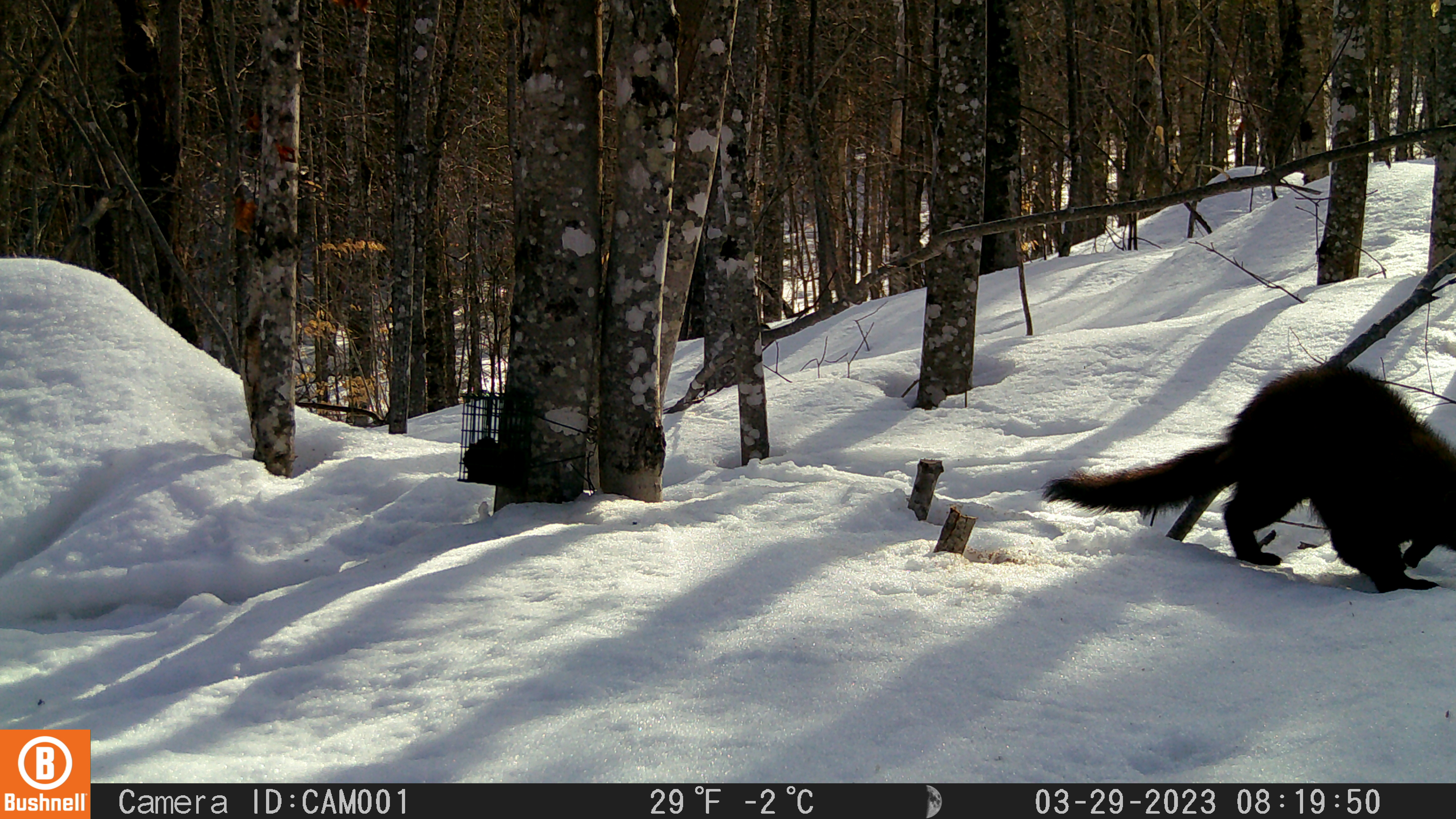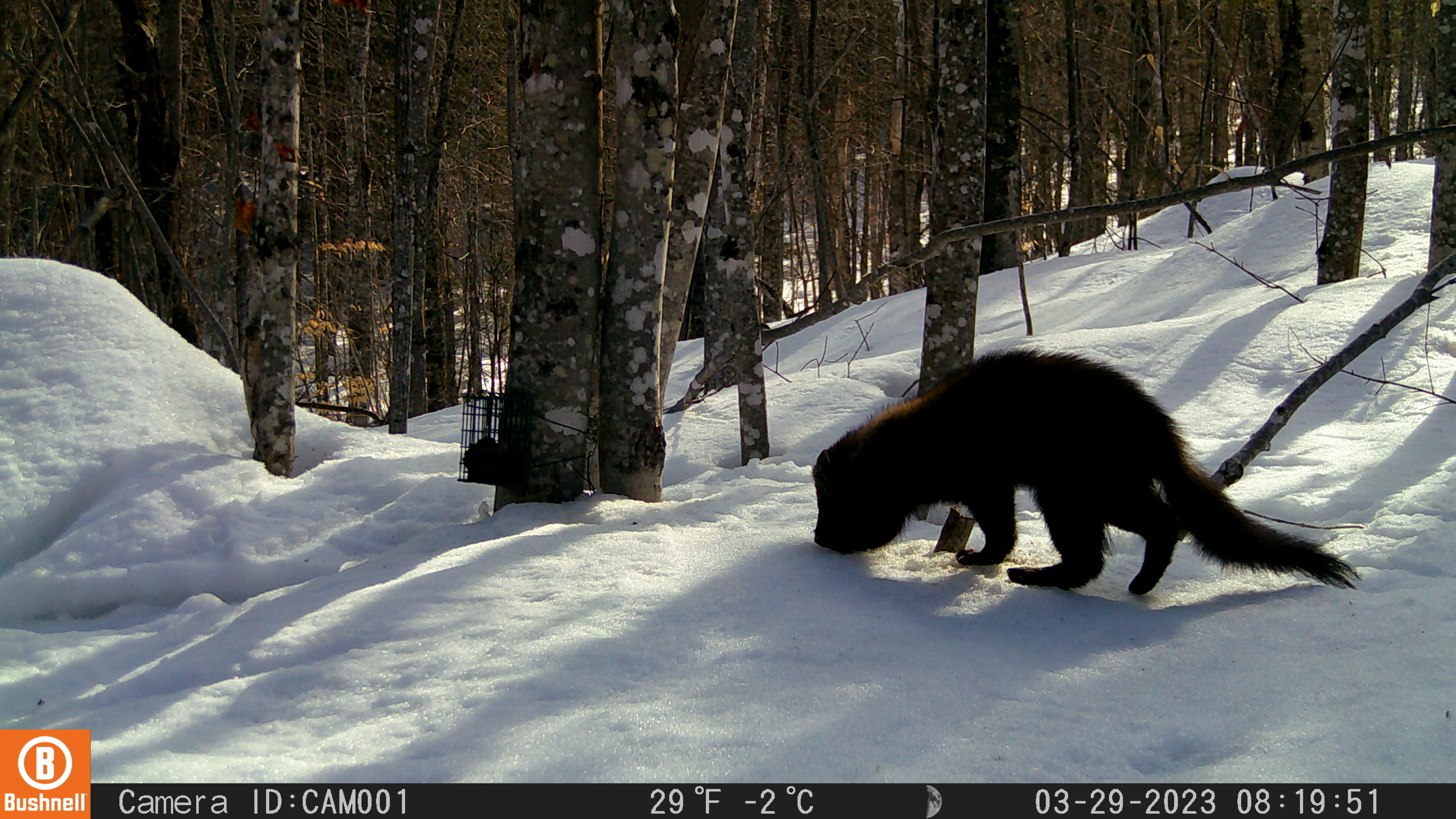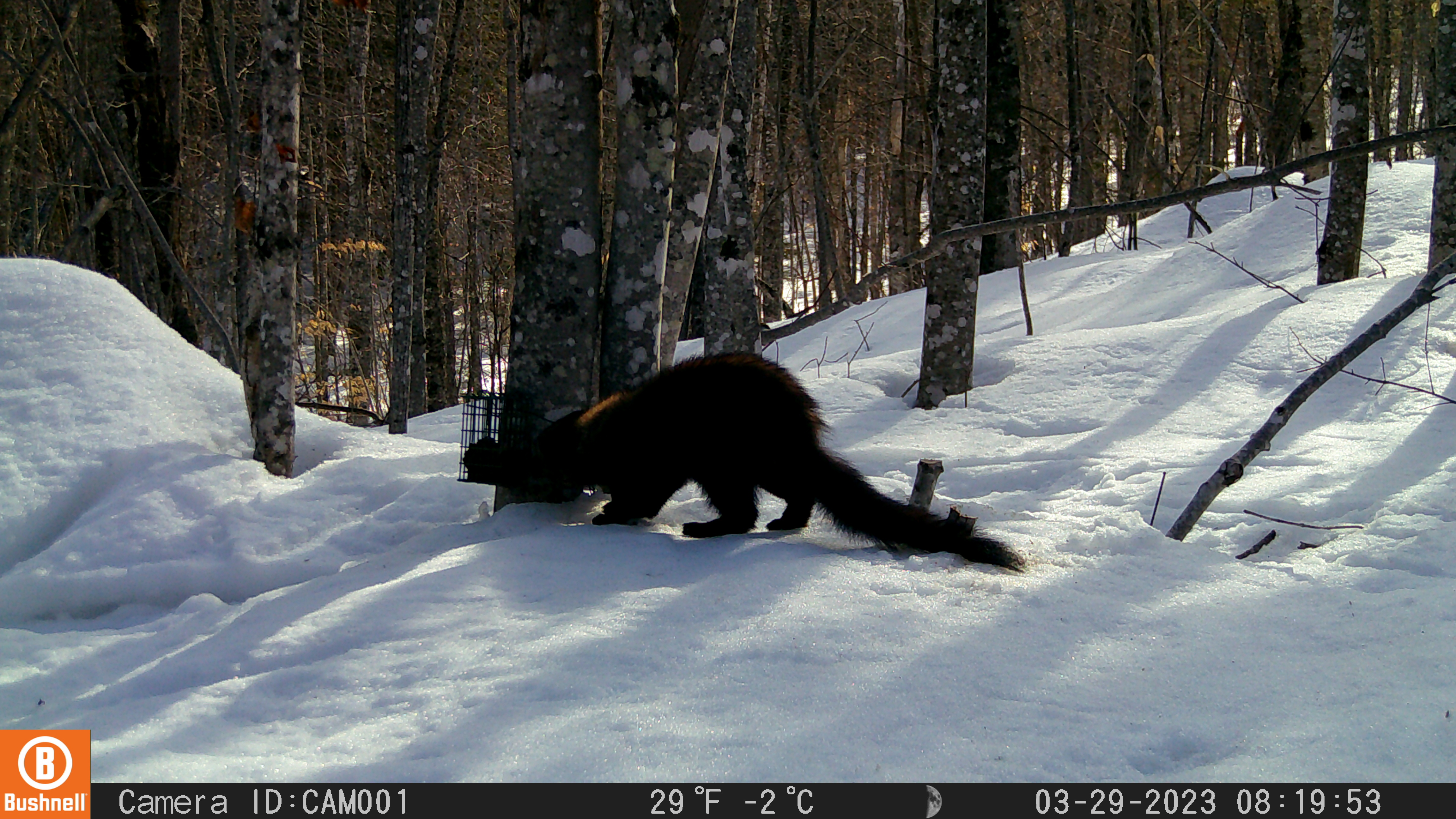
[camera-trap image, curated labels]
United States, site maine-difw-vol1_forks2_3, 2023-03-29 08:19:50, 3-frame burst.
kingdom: Animalia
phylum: Chordata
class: Mammalia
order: Carnivora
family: Mustelidae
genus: Pekania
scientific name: Pekania pennanti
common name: fisher